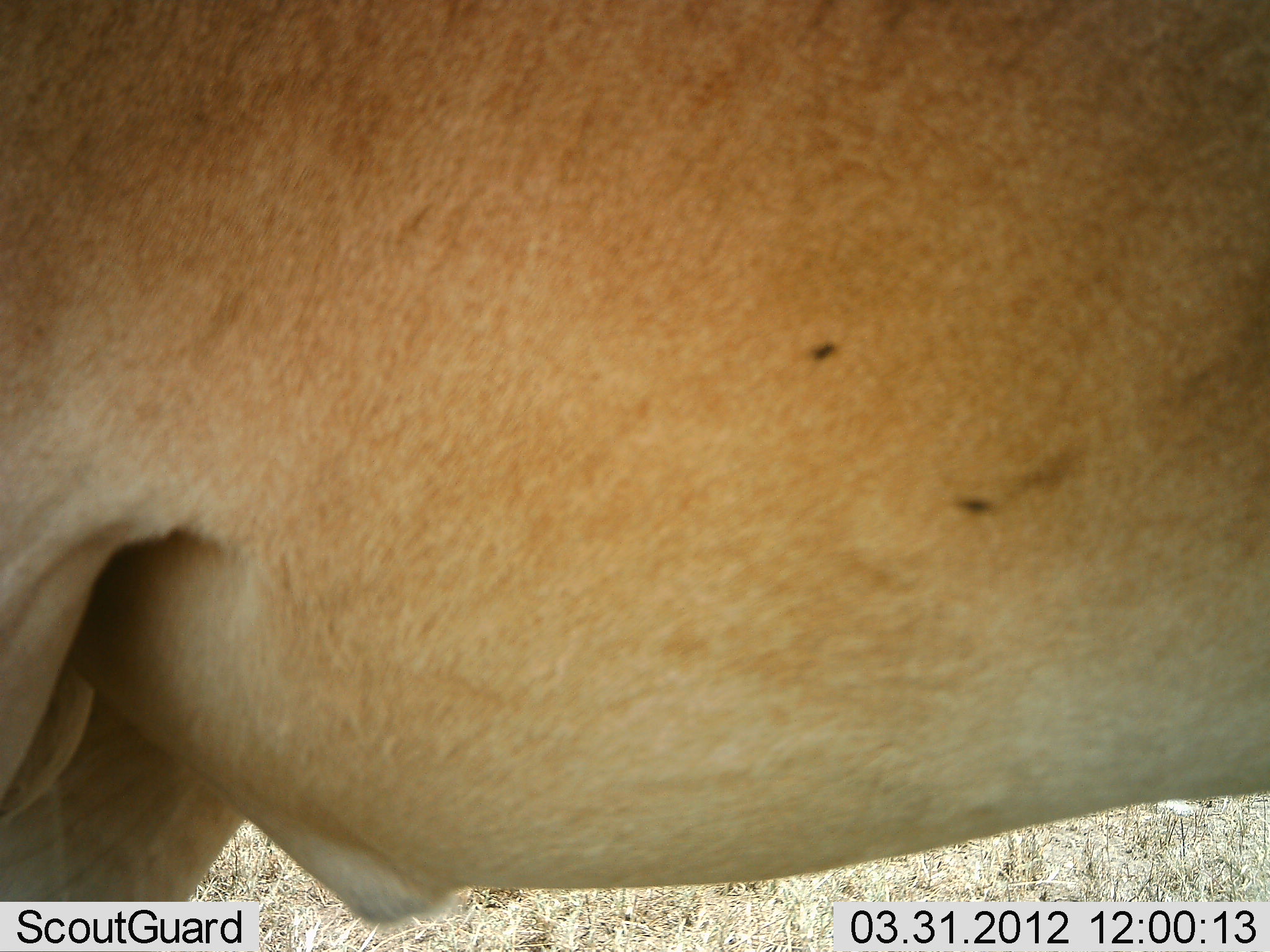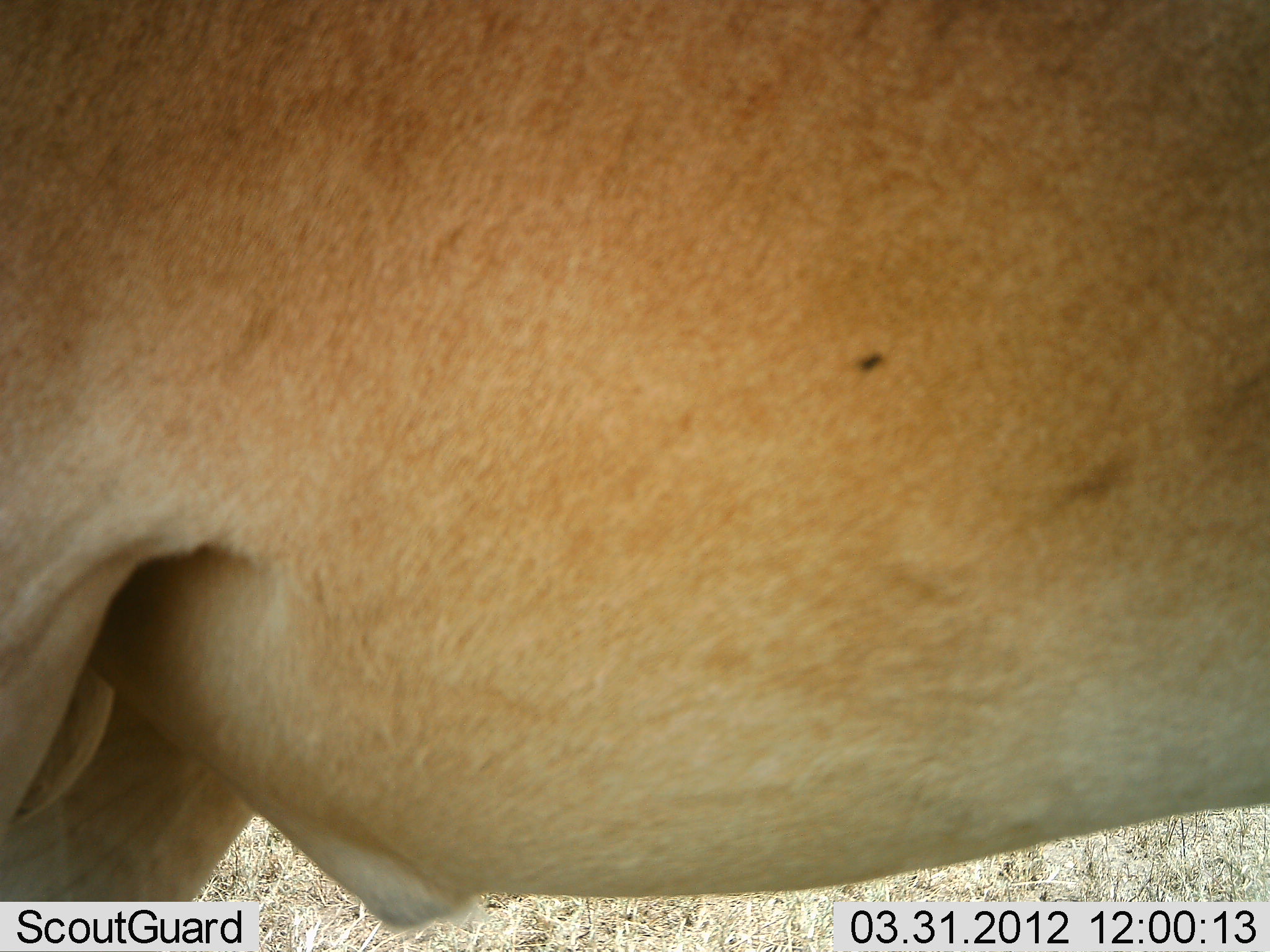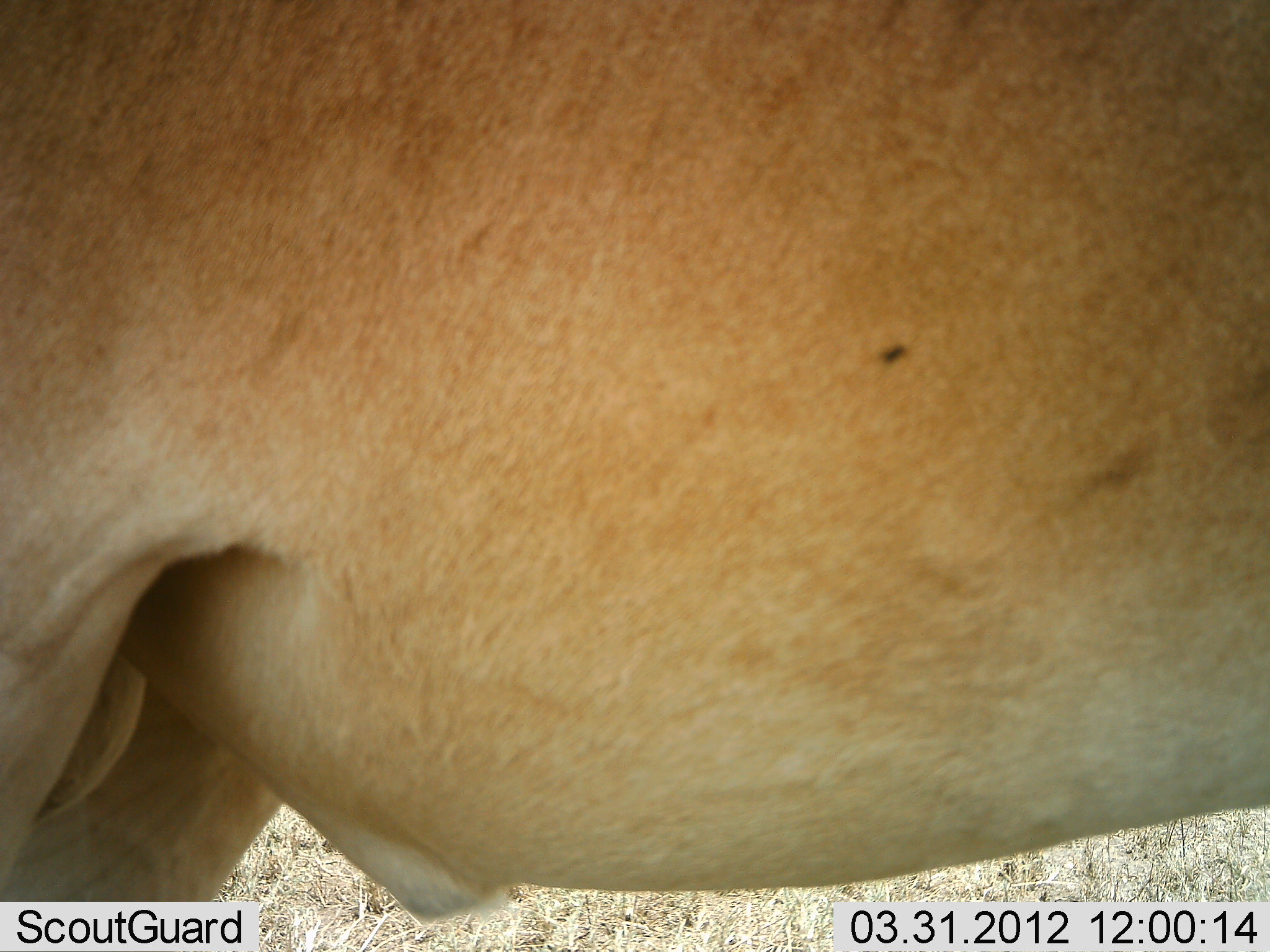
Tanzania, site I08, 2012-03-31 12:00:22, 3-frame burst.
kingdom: Animalia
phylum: Chordata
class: Mammalia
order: Artiodactyla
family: Bovidae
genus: Alcelaphus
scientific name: Alcelaphus buselaphus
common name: hartebeest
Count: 1.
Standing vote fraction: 87%.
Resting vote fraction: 7%.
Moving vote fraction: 7%.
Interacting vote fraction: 0%.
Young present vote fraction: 0%.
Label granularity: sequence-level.